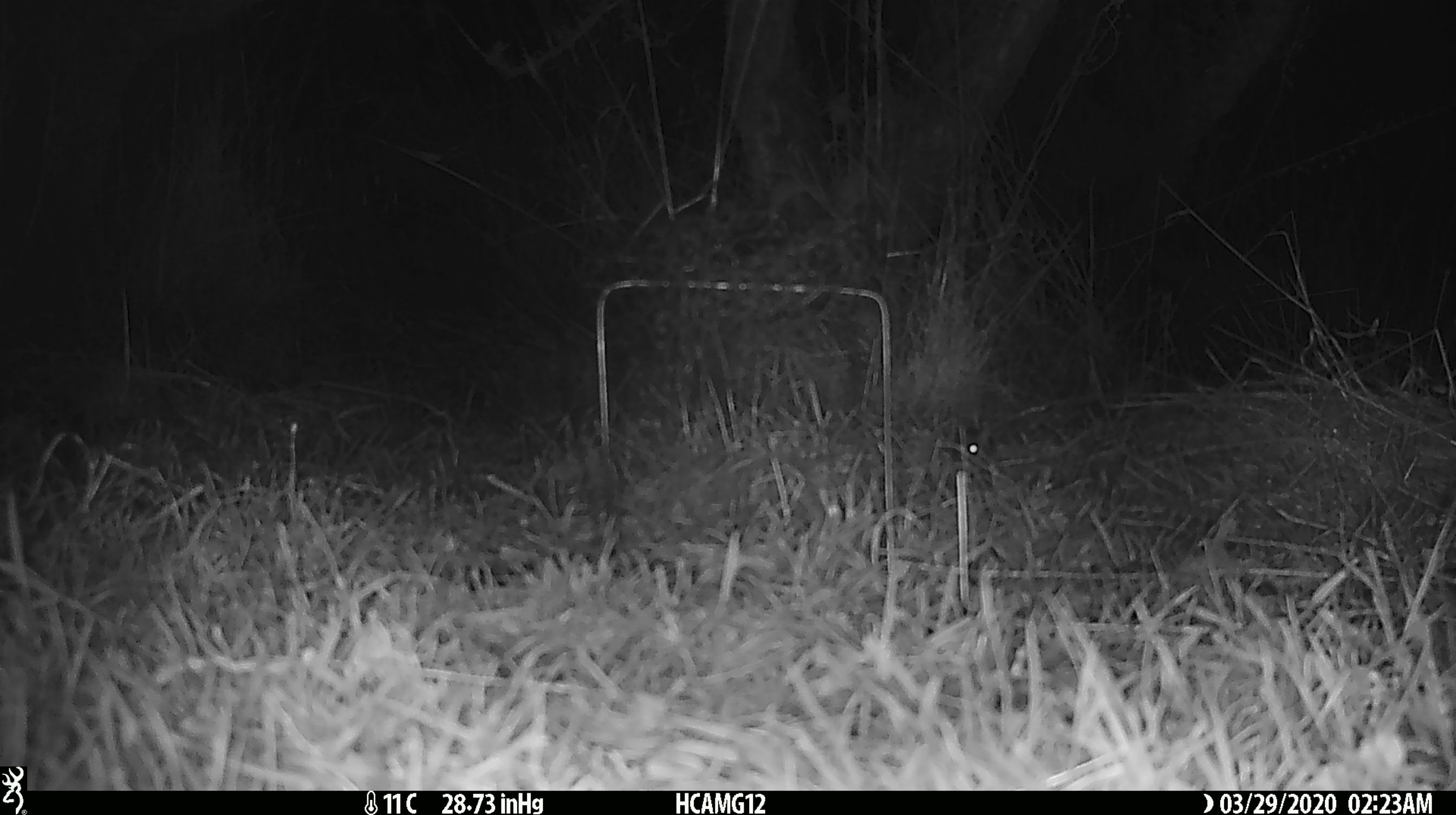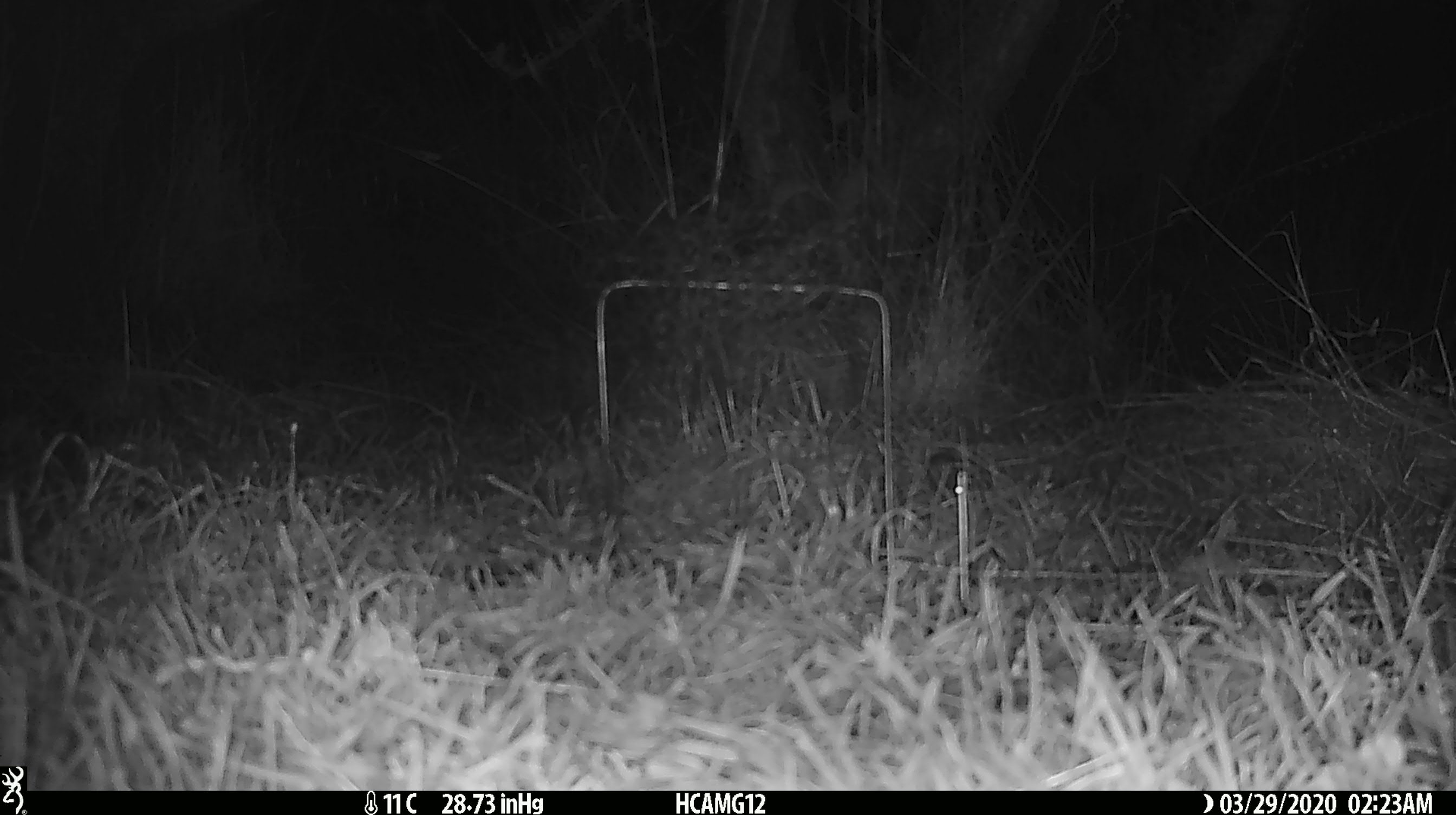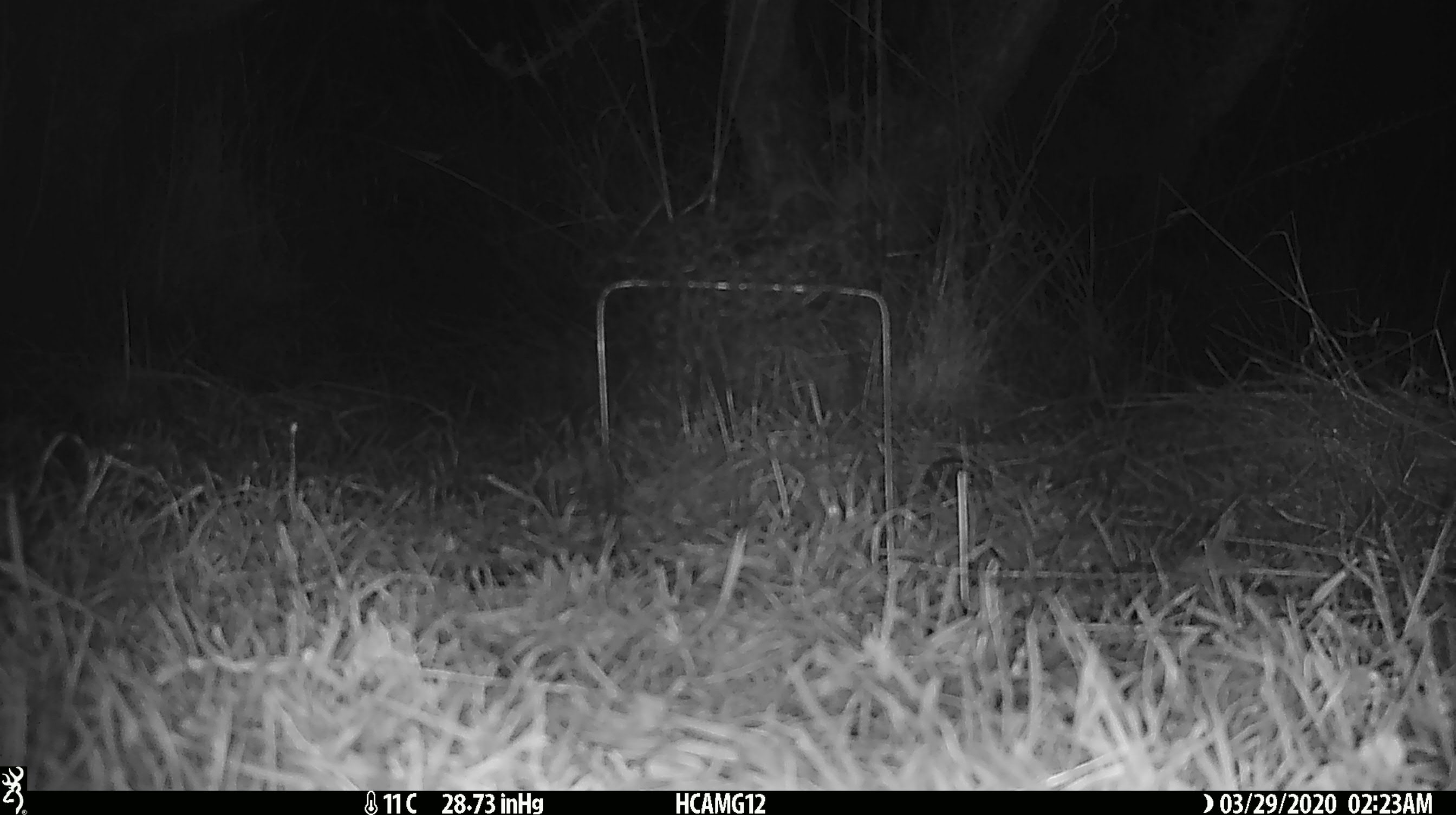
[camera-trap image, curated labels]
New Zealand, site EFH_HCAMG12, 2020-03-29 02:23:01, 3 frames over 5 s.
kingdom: Animalia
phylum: Chordata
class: Mammalia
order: Rodentia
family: Muridae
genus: Mus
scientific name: Mus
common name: mouse